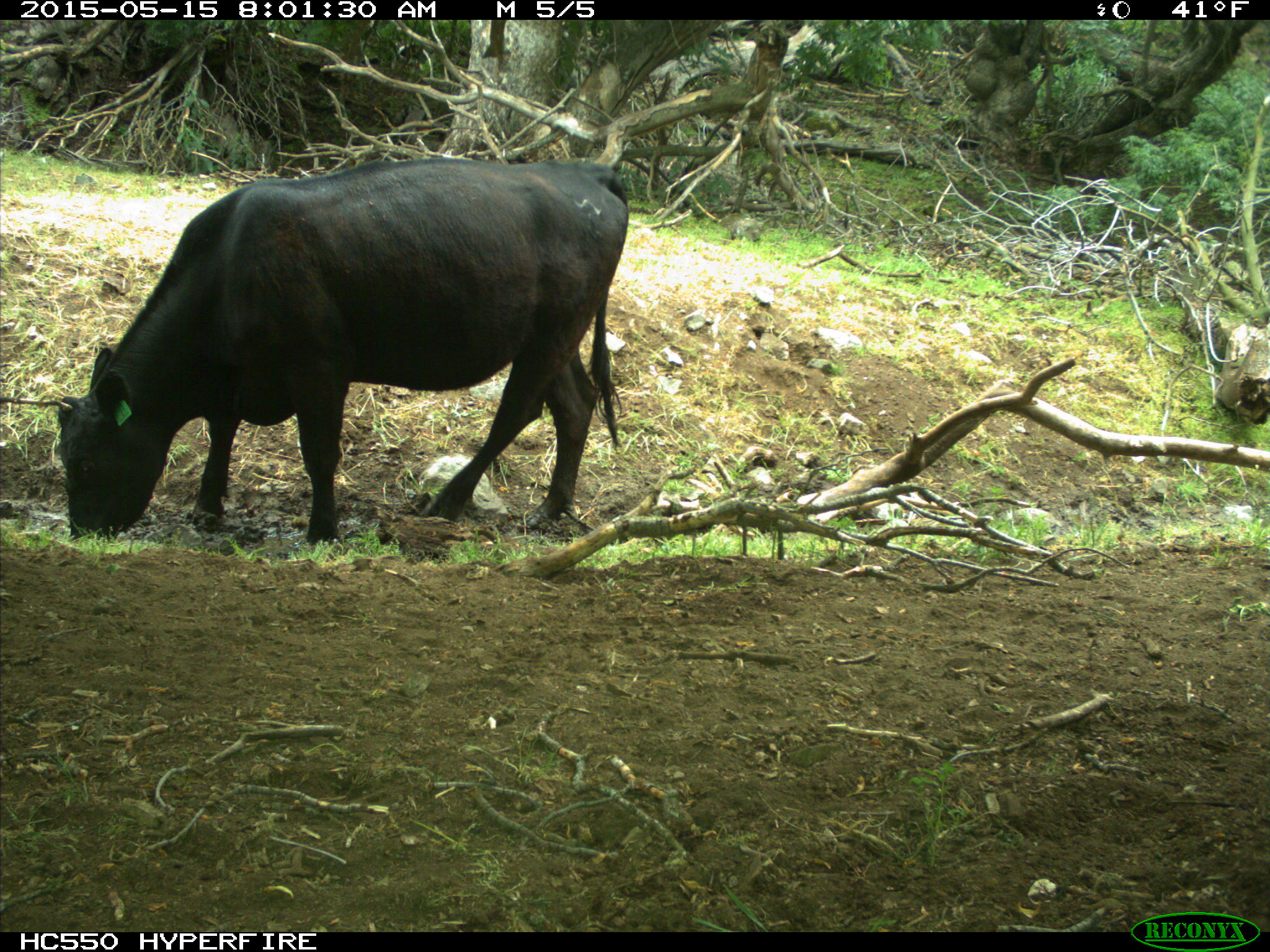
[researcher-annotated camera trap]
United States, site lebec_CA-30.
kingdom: Animalia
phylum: Chordata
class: Mammalia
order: Artiodactyla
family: Bovidae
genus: Bos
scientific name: Bos taurus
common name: domestic cow